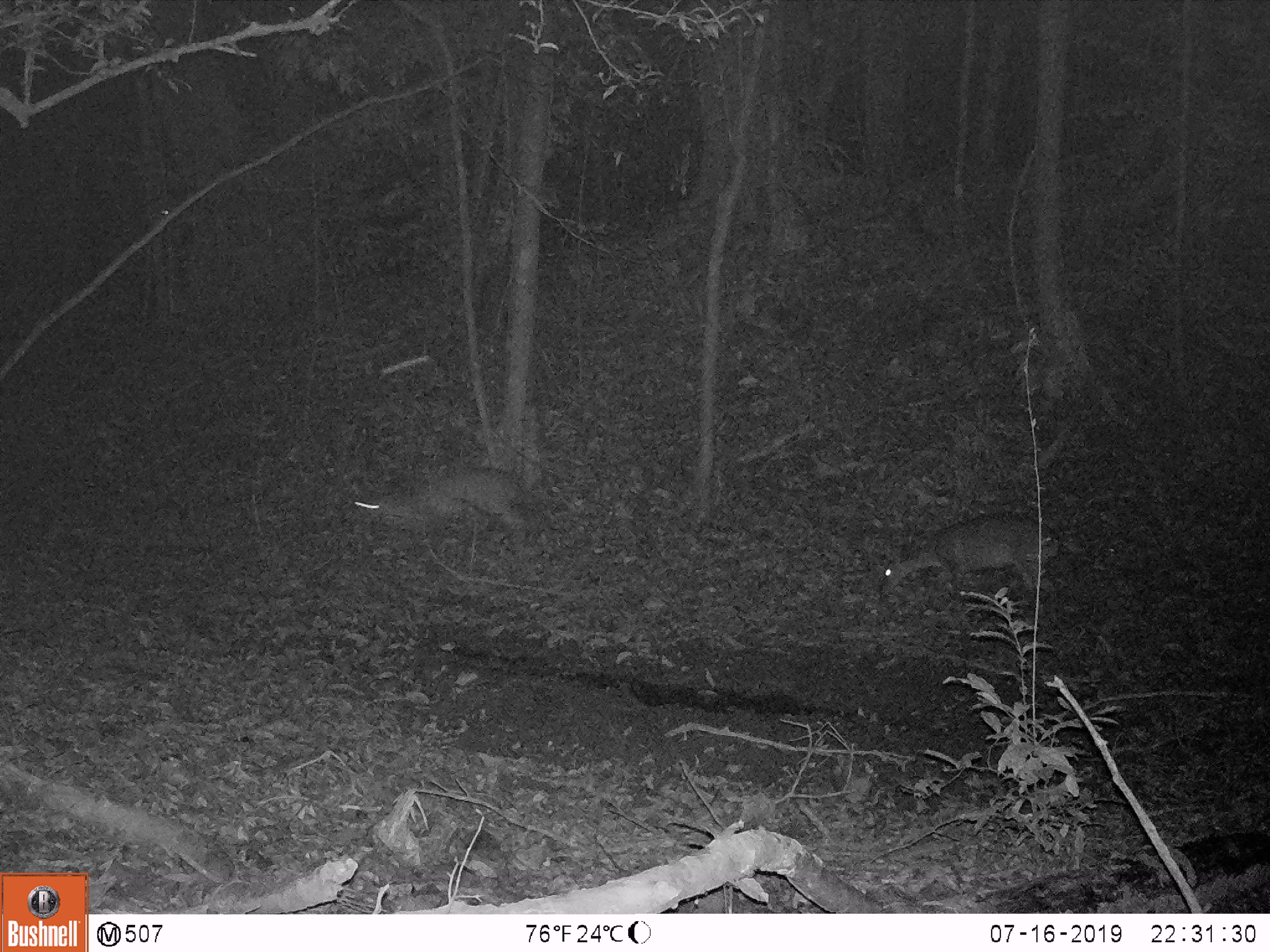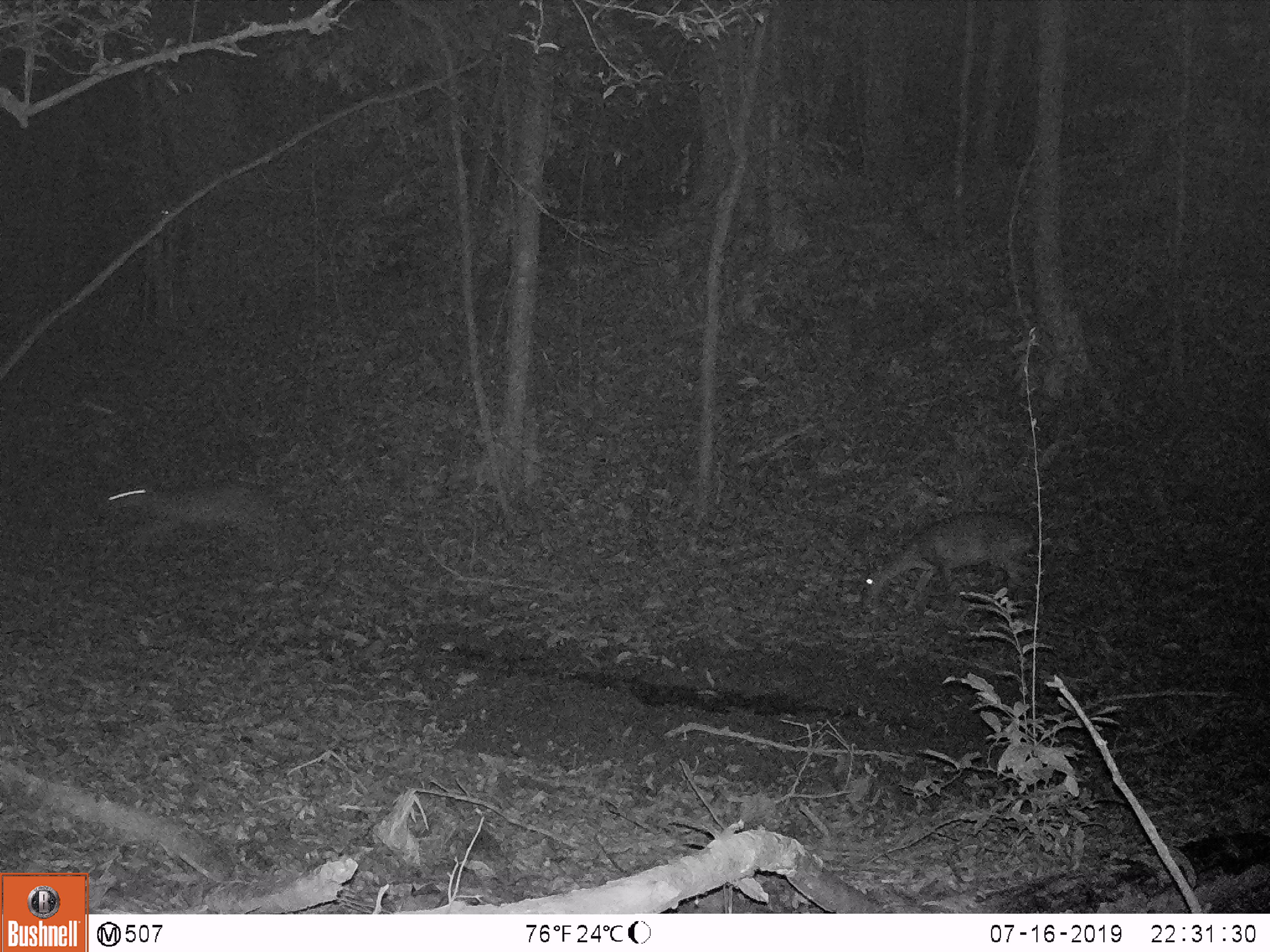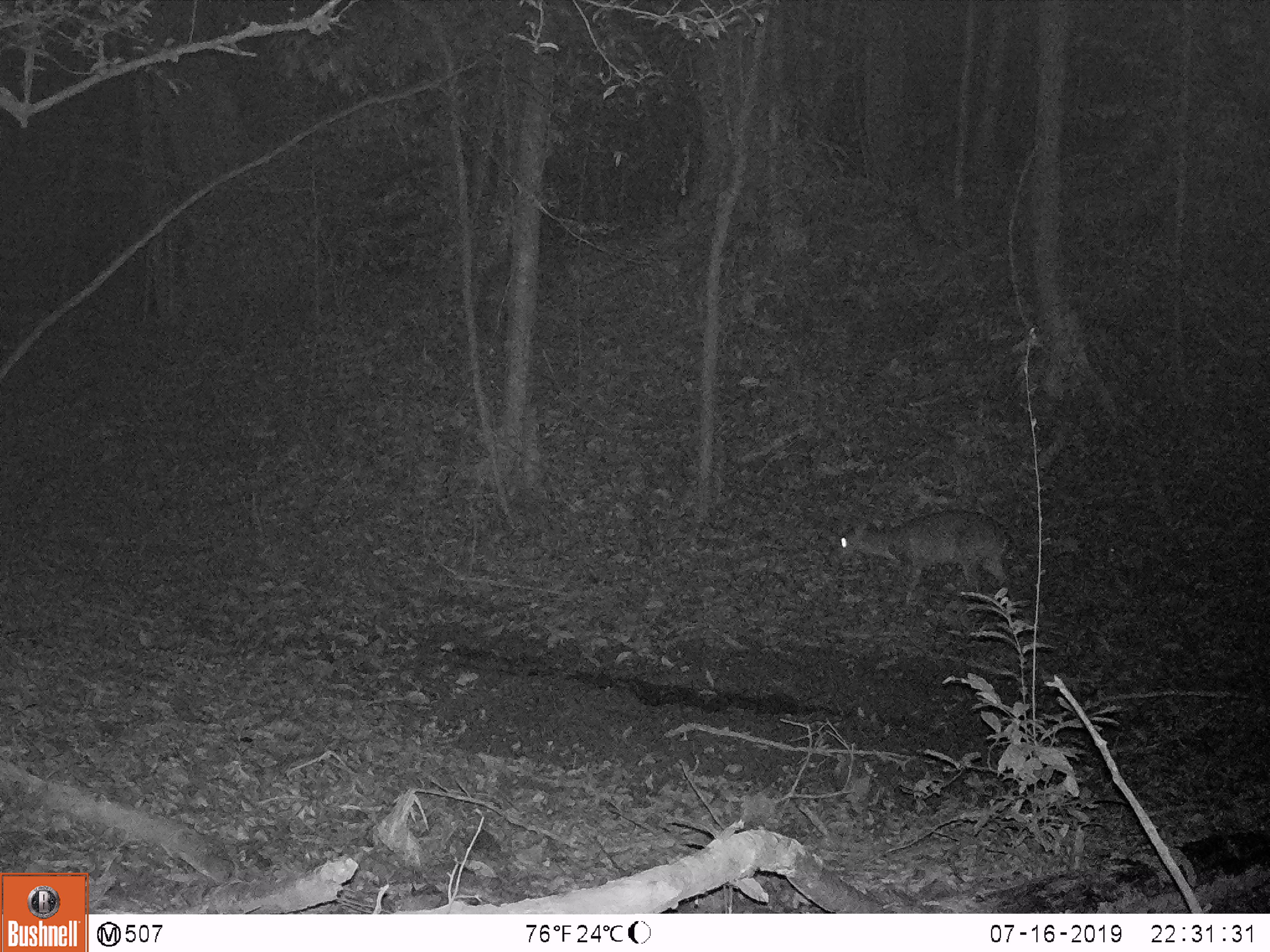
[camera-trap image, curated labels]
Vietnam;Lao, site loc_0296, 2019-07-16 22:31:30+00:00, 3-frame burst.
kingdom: Animalia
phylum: Chordata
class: Mammalia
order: Artiodactyla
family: Cervidae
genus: Muntiacus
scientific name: Muntiacus vuquangensis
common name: large-antlered muntjac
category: large antlered muntjac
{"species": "large antlered muntjac (large-antlered muntjac) (Muntiacus vuquangensis)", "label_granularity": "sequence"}